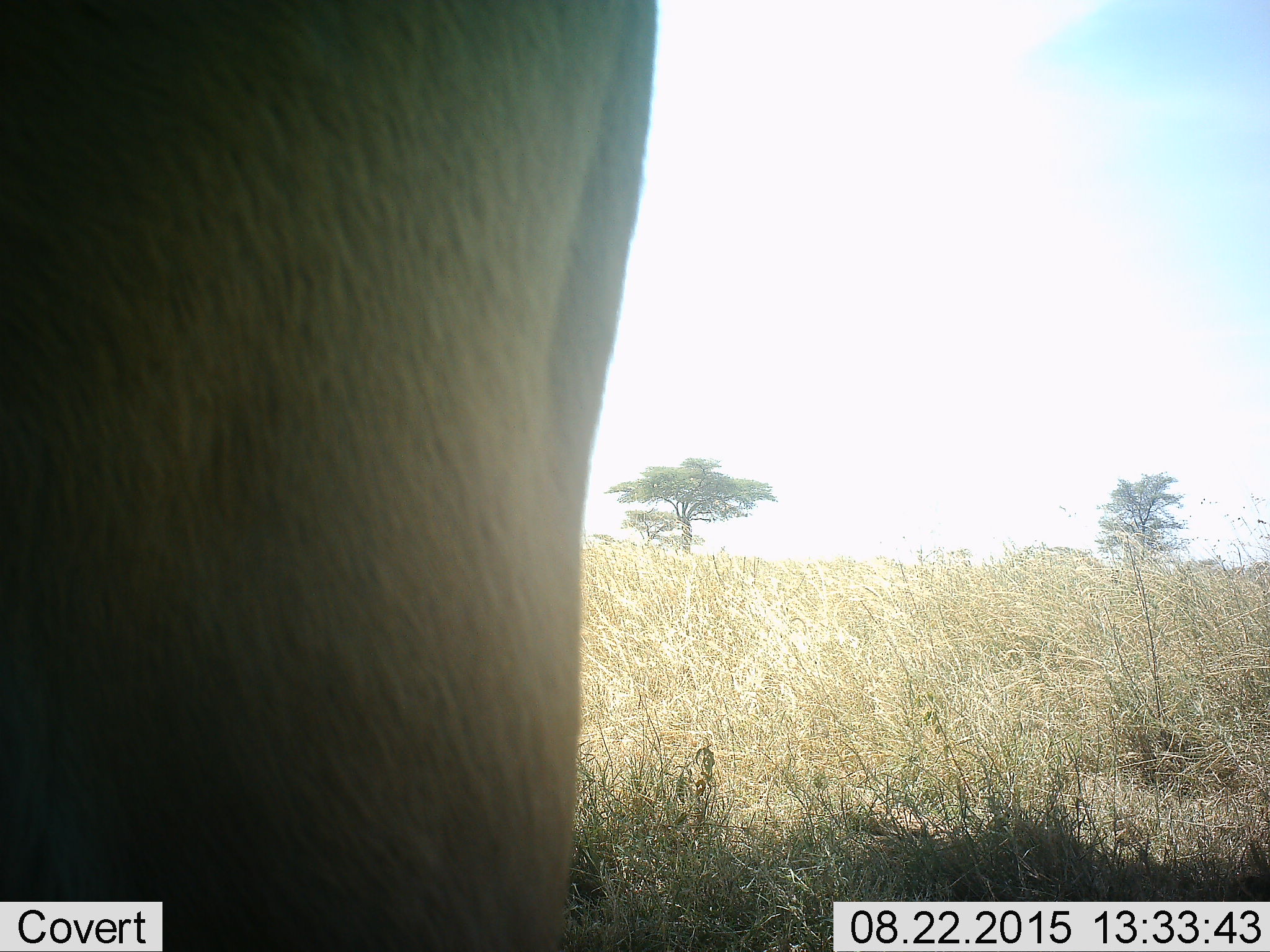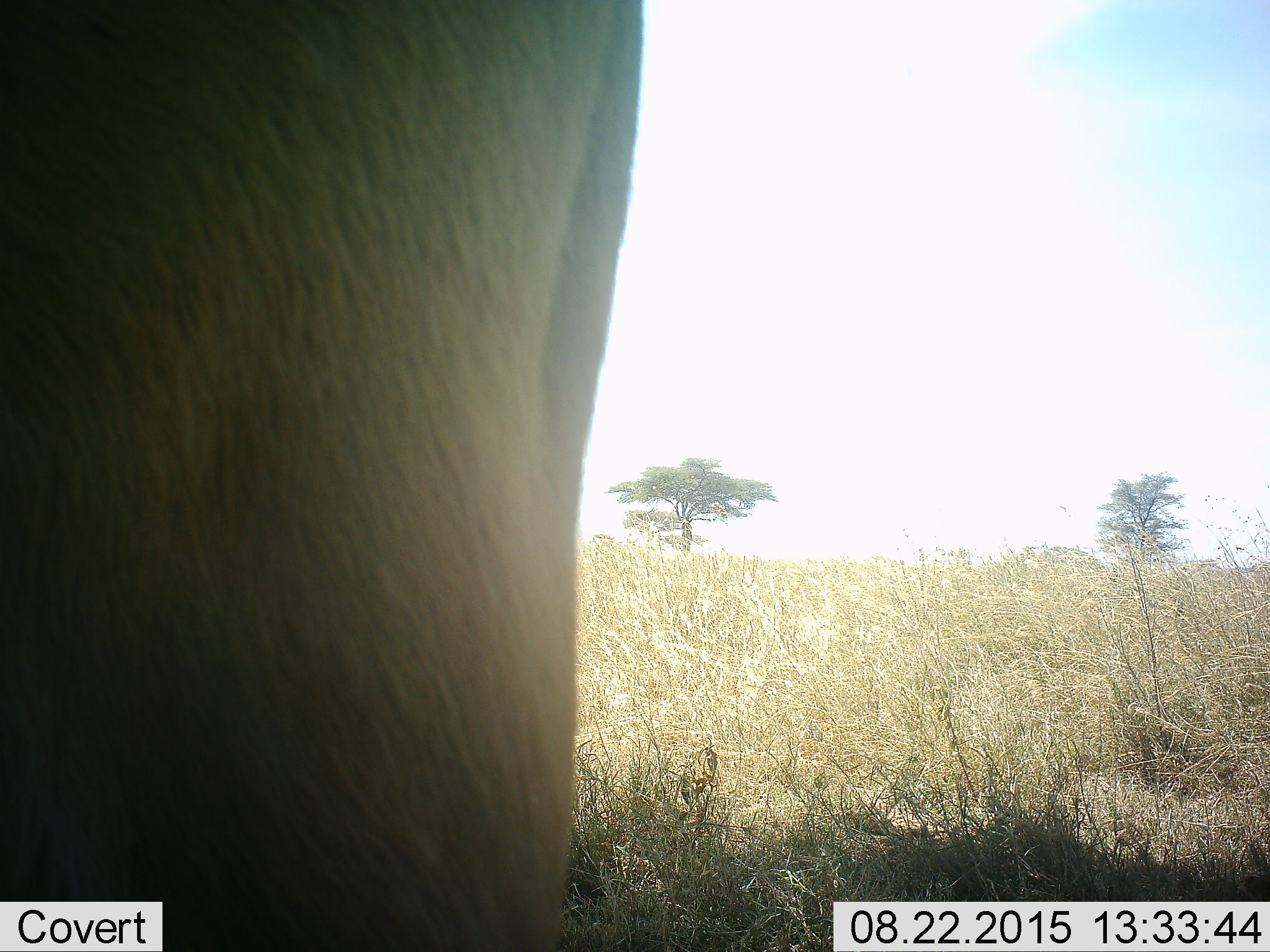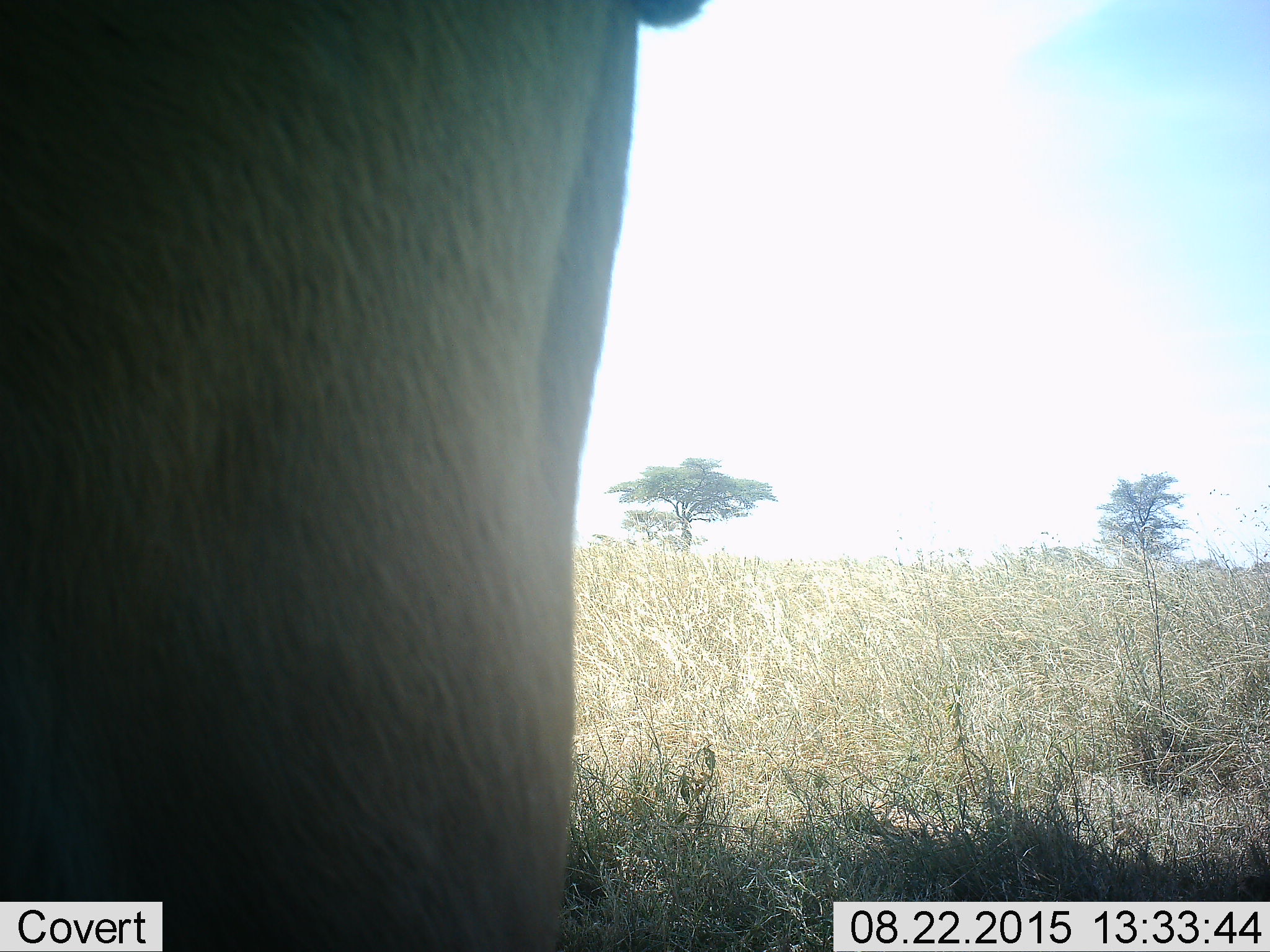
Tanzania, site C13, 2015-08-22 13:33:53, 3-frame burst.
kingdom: Animalia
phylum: Chordata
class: Mammalia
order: Artiodactyla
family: Bovidae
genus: Tragelaphus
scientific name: Tragelaphus oryx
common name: eland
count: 1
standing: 100%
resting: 0%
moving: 0%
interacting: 0%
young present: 0%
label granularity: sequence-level